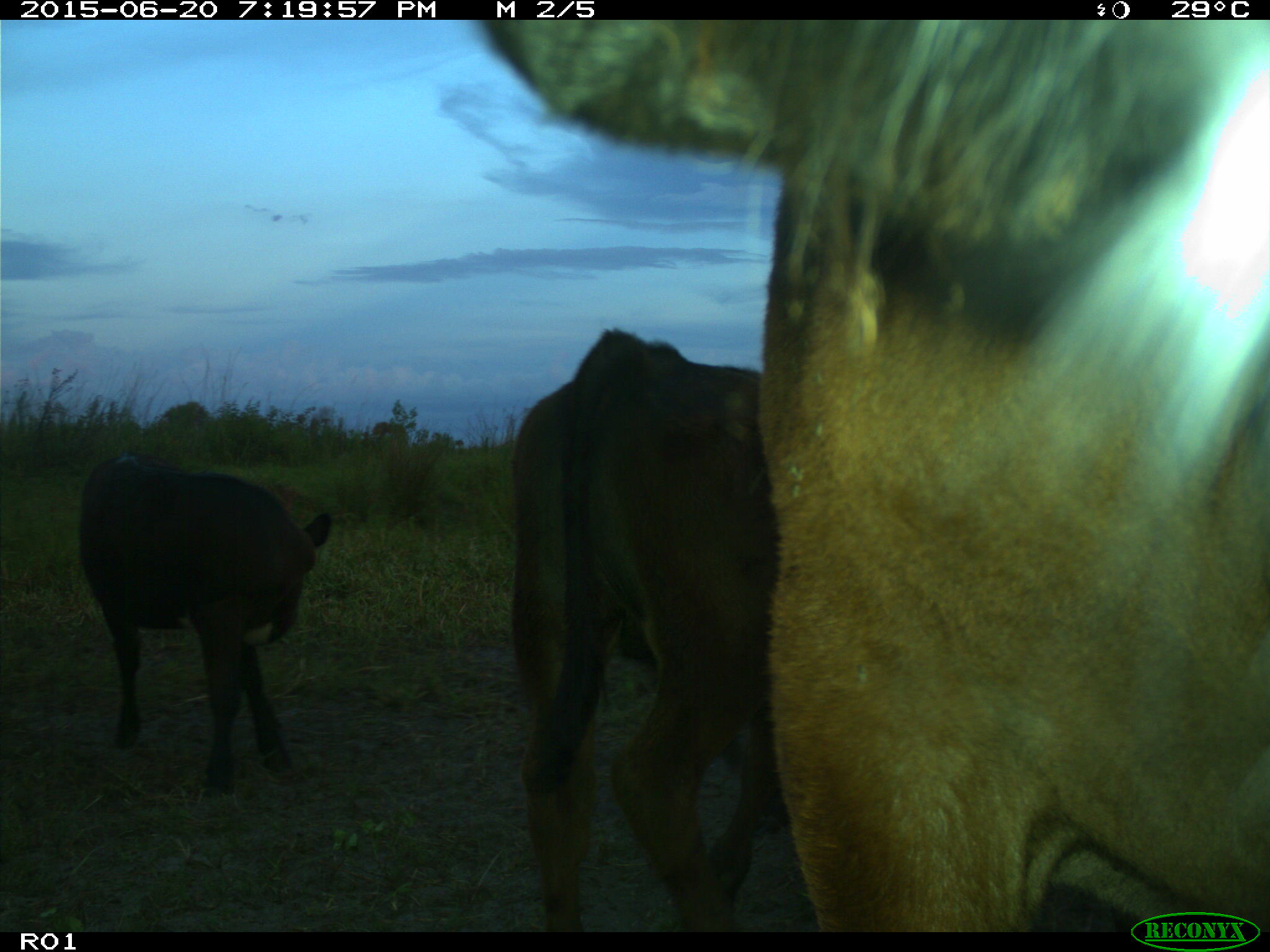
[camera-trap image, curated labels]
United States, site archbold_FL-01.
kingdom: Animalia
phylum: Chordata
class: Mammalia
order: Artiodactyla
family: Bovidae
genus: Bos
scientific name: Bos taurus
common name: domestic cow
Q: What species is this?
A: Bos taurus (domestic cow).